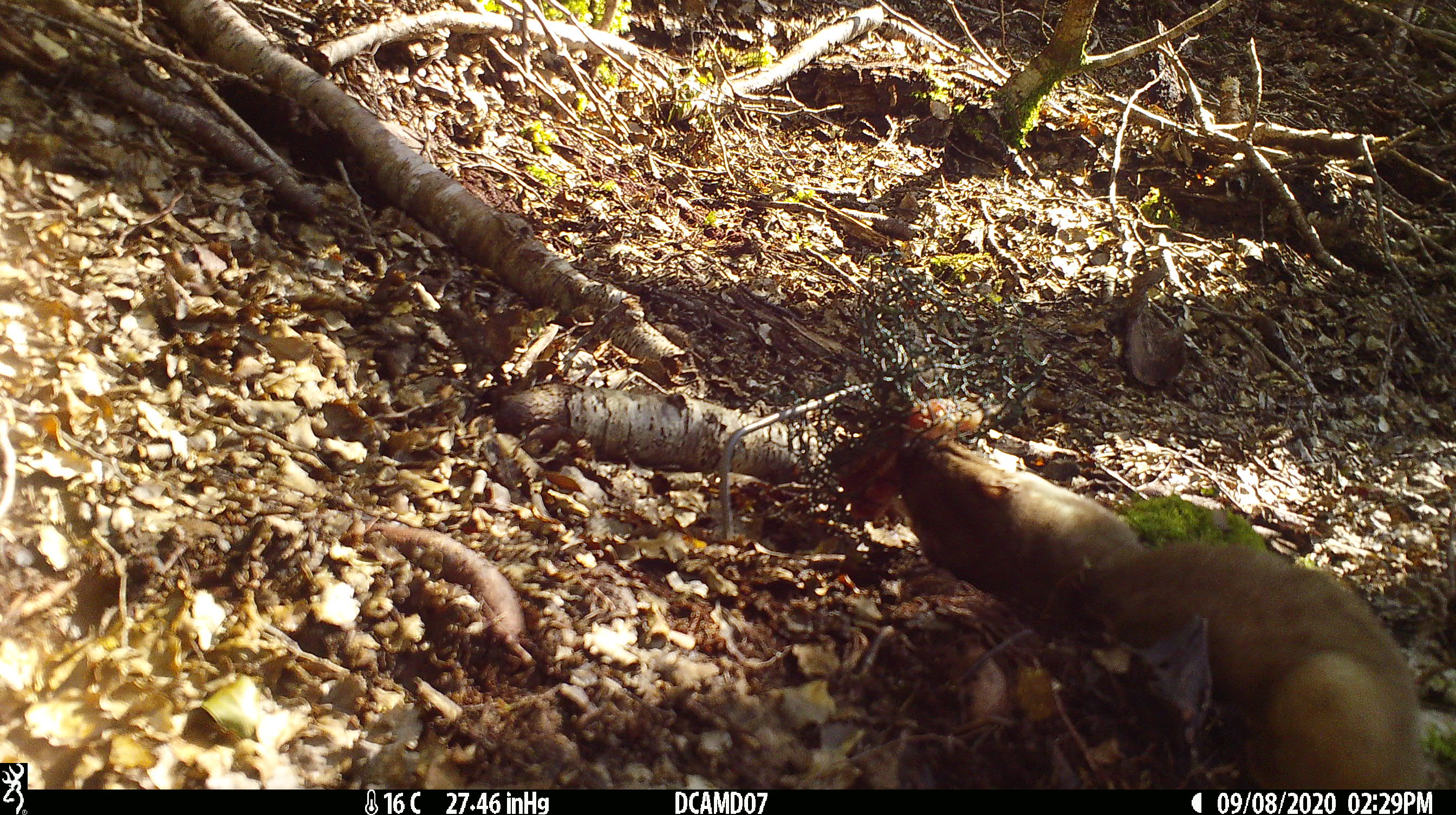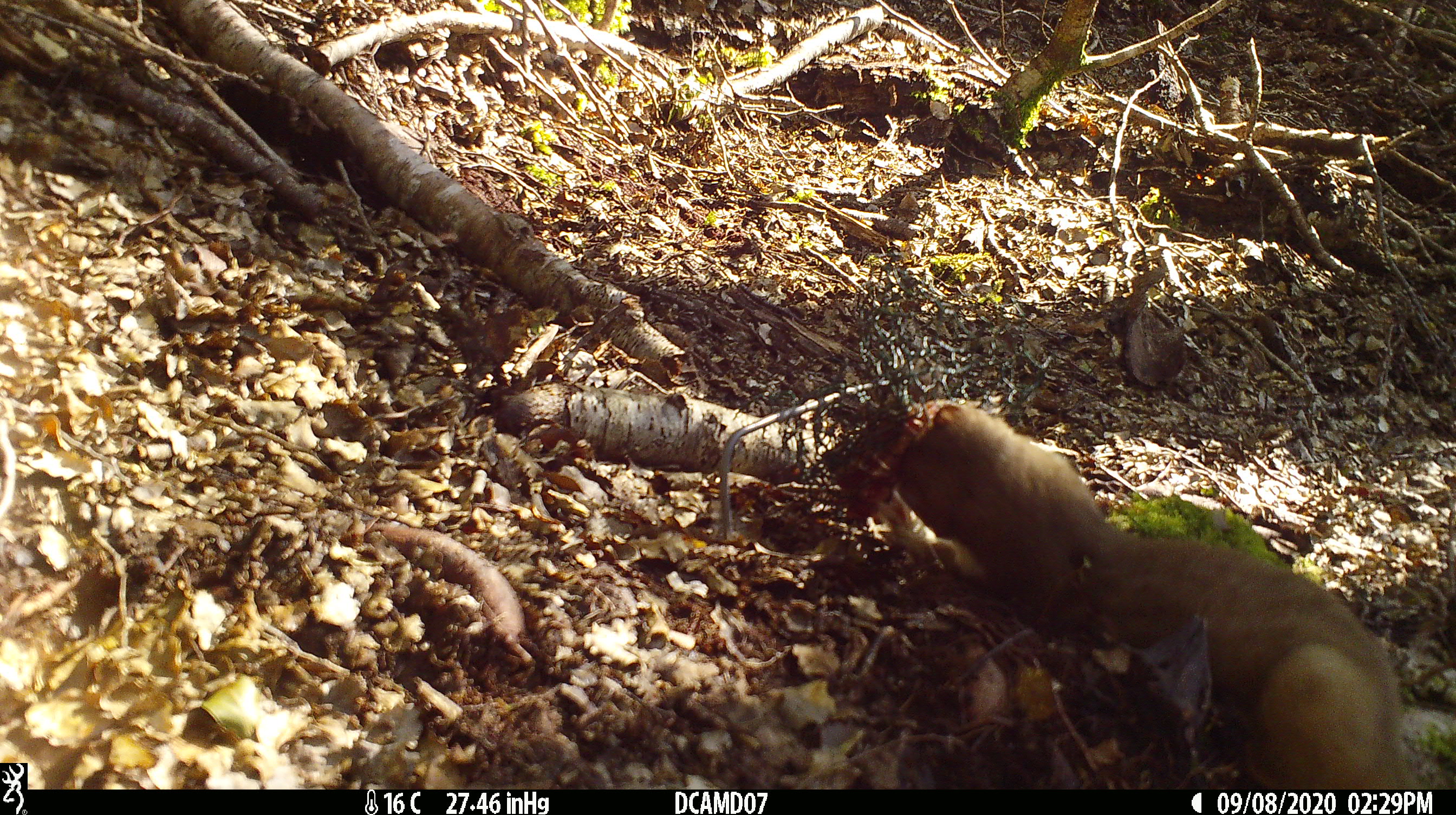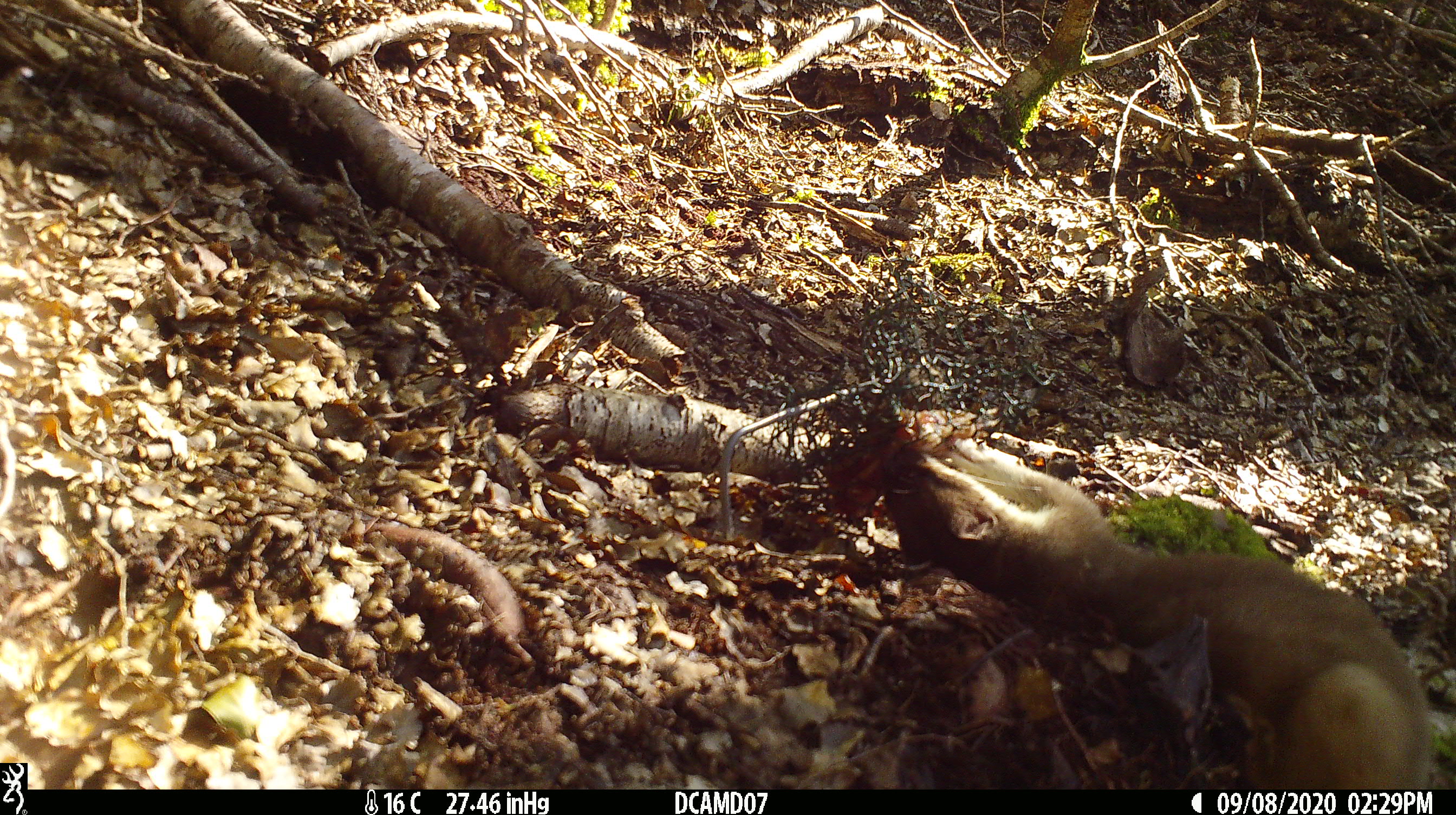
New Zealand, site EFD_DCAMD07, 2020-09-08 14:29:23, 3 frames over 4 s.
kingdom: Animalia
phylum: Chordata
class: Mammalia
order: Carnivora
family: Mustelidae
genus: Mustela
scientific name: Mustela erminea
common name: stoat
Stoat (Mustela erminea).